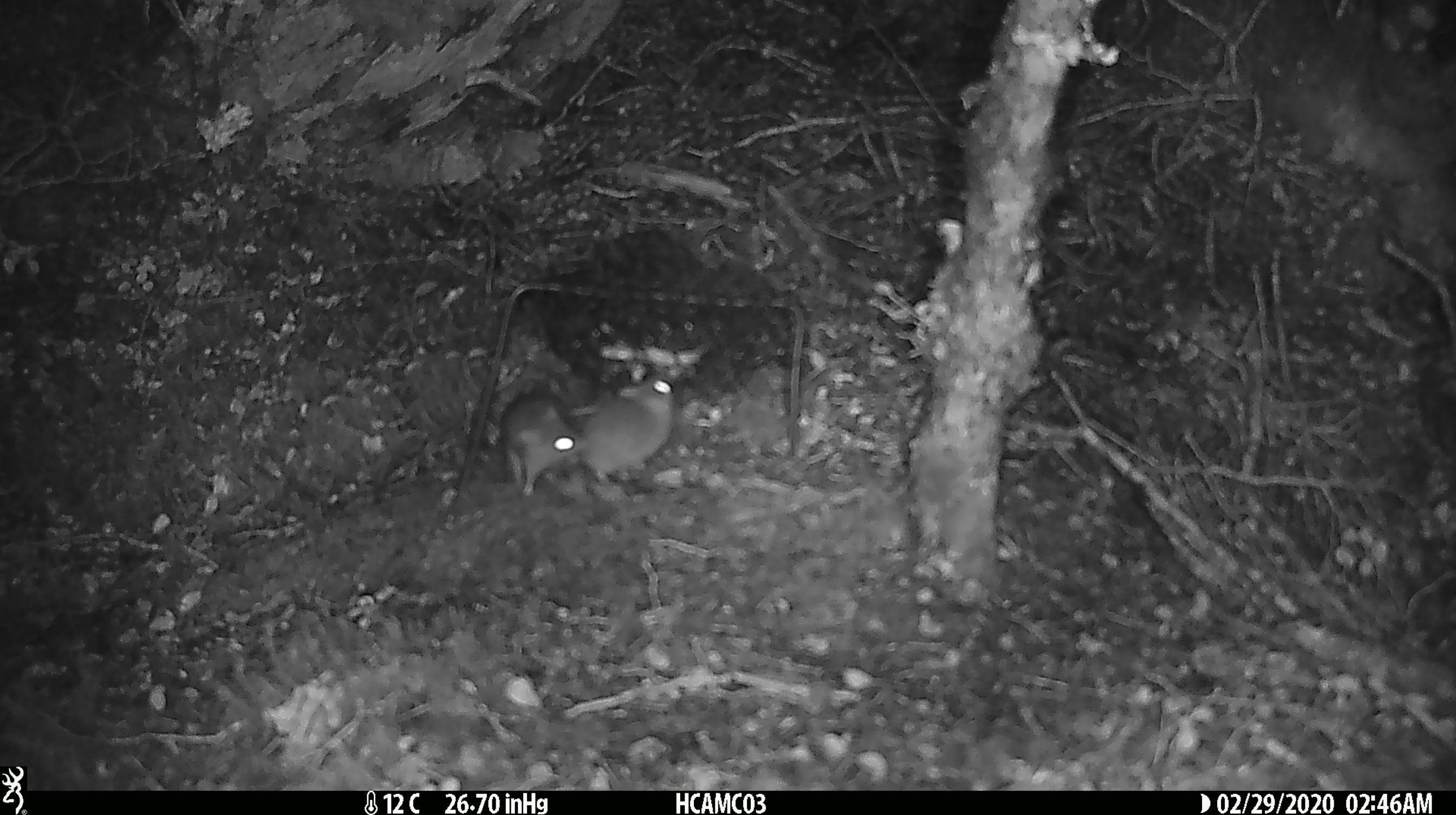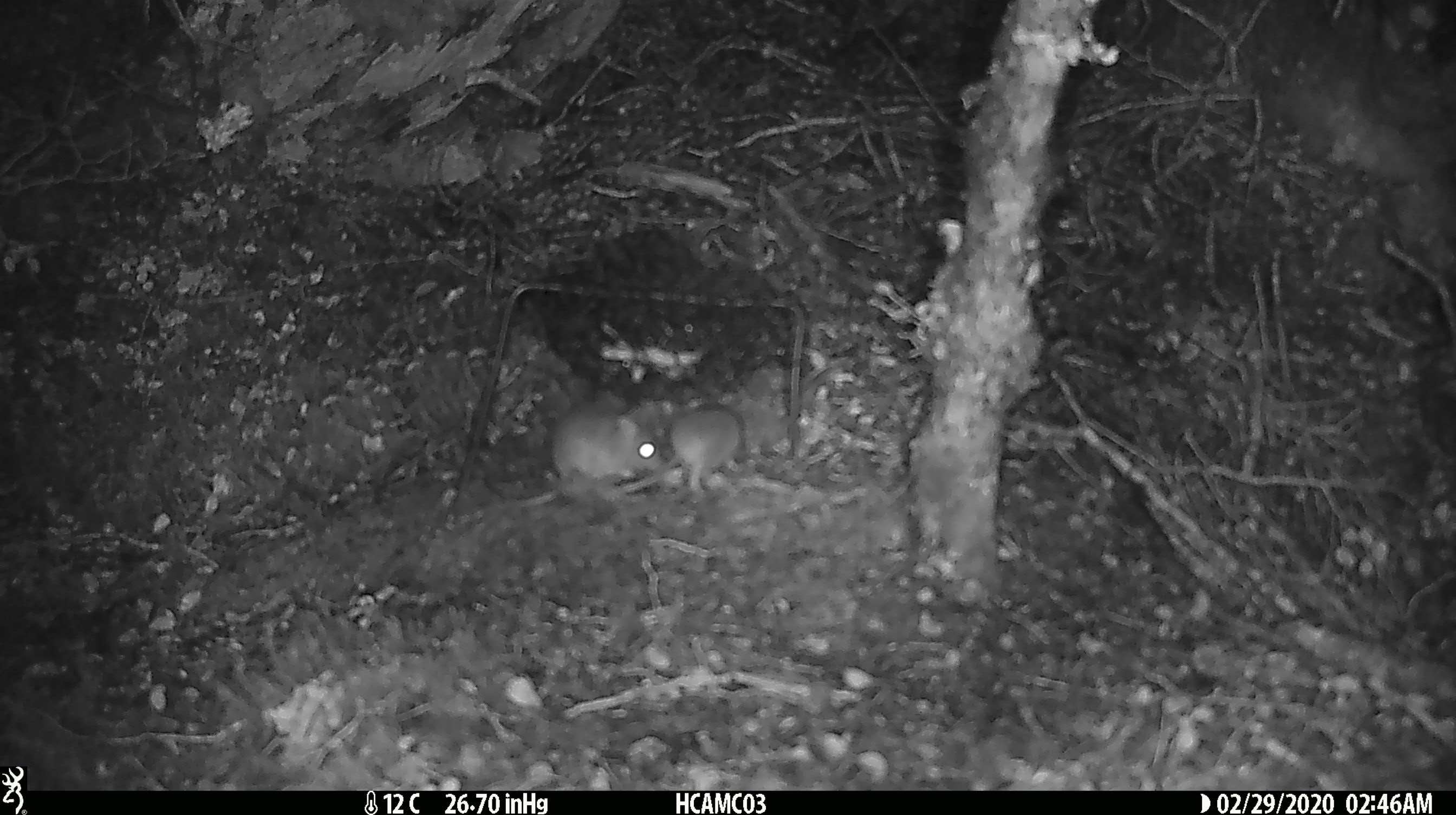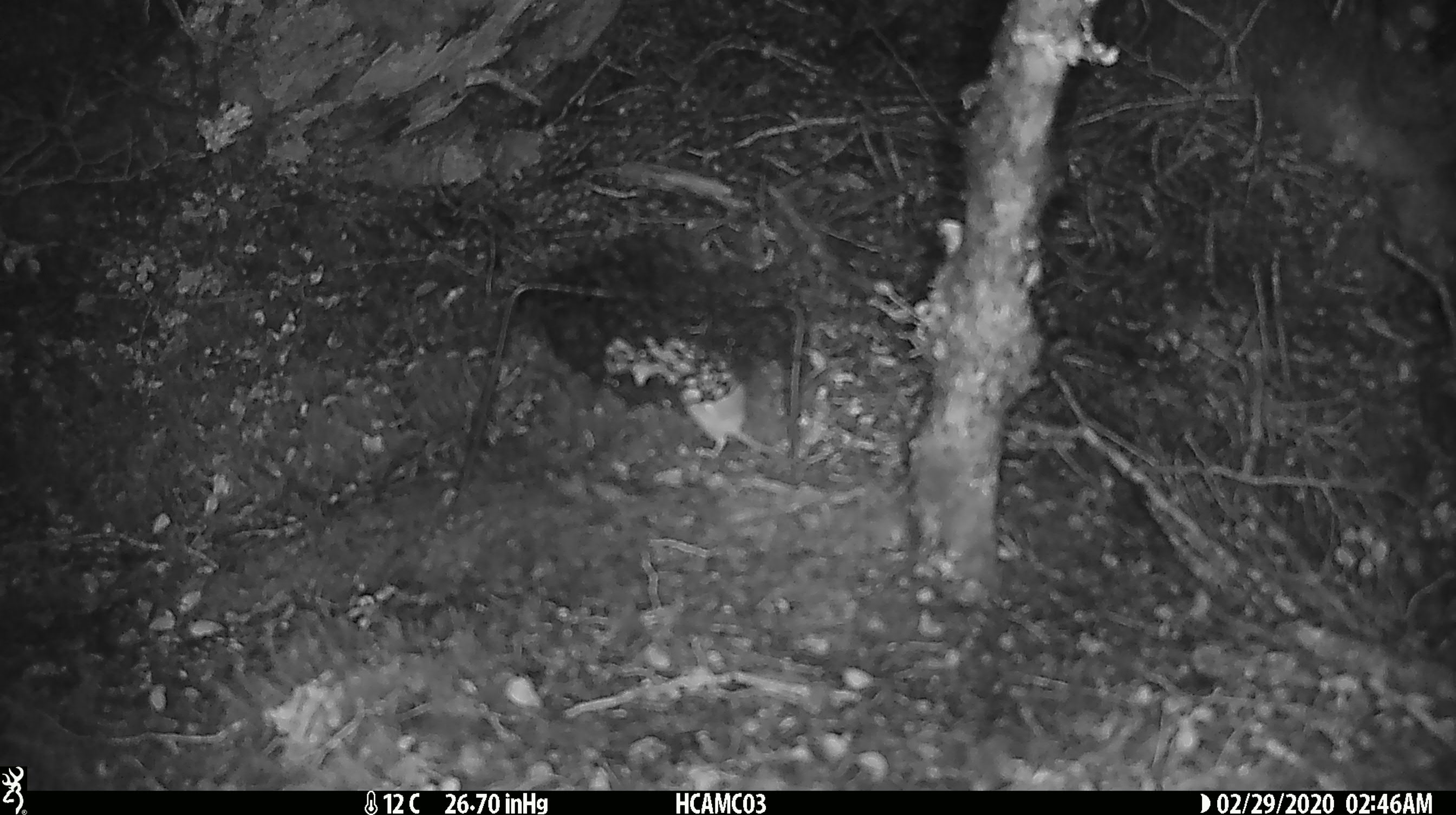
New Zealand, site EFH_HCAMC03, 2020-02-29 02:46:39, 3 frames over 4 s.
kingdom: Animalia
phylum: Chordata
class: Mammalia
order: Rodentia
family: Muridae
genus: Mus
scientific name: Mus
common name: mouse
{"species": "mouse (Mus)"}